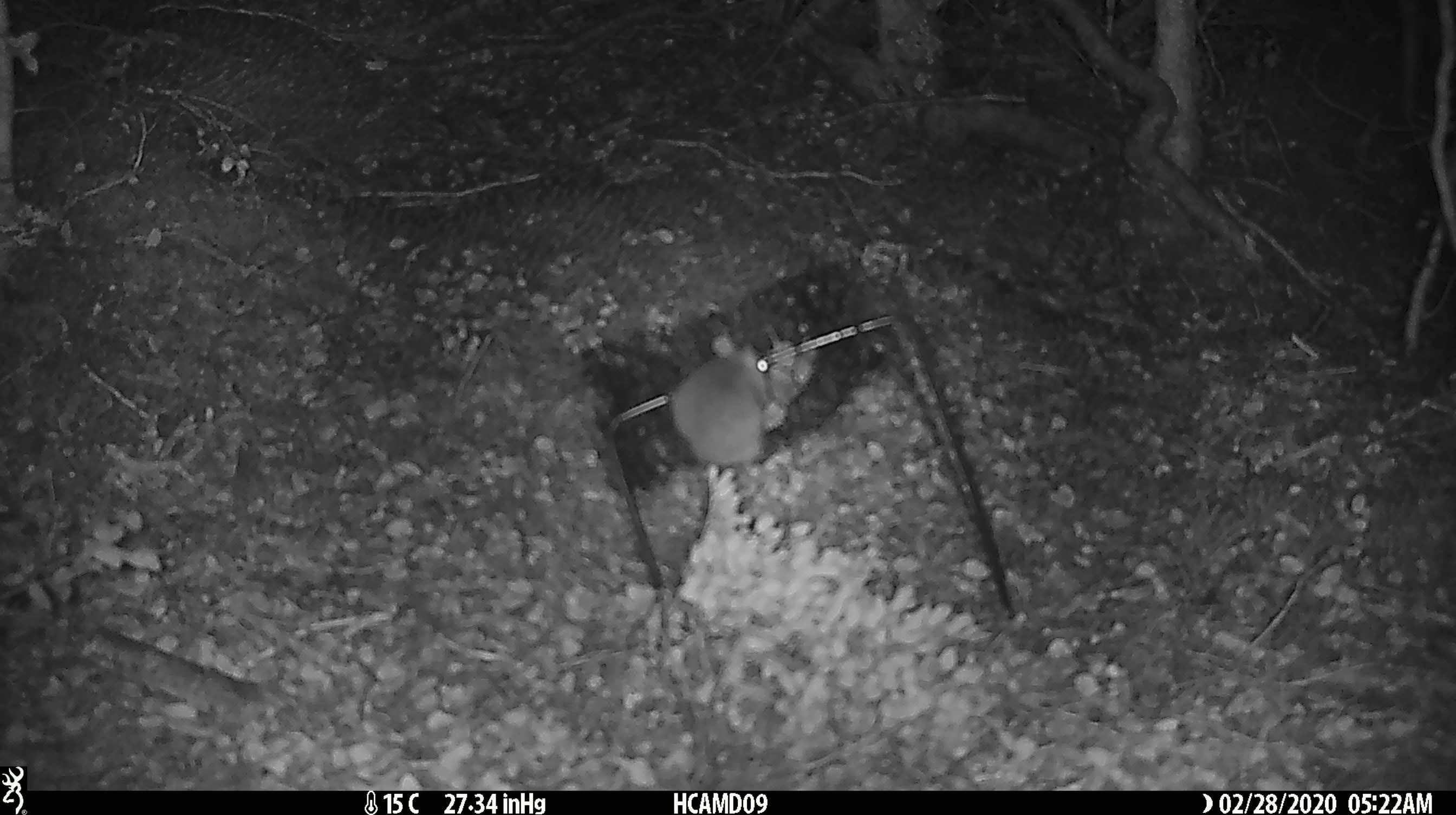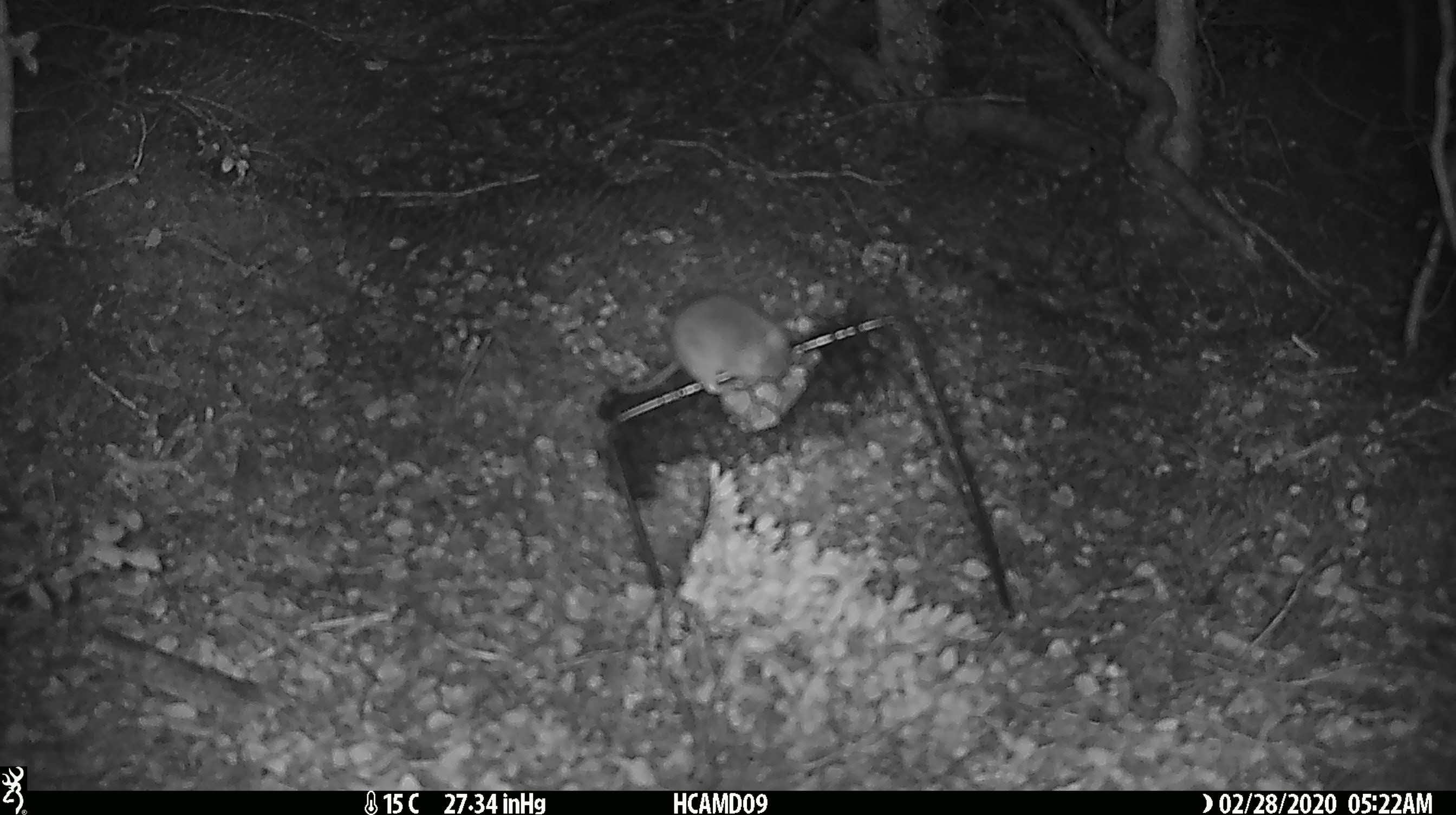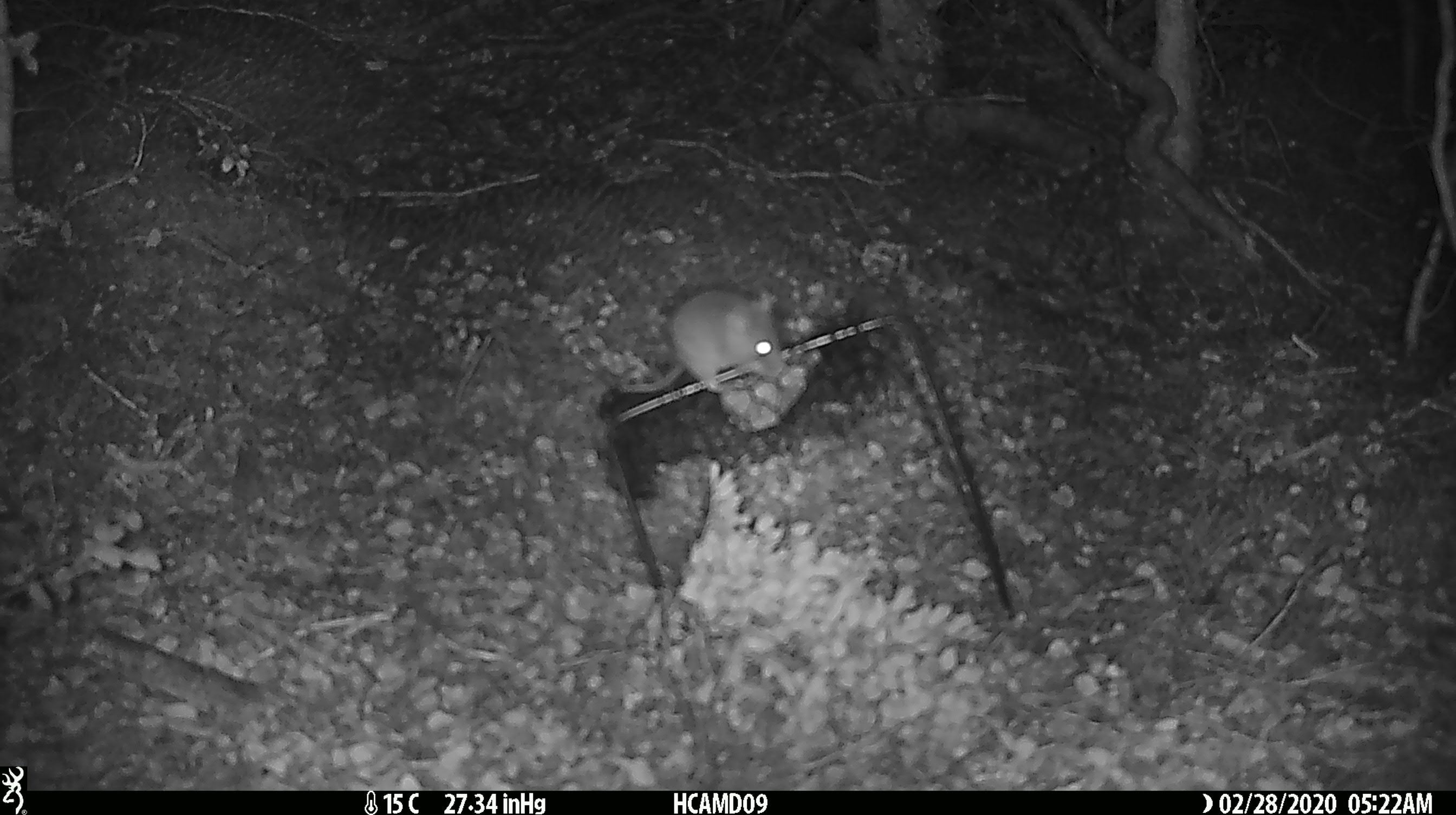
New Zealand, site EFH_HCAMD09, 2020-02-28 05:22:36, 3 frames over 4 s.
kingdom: Animalia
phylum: Chordata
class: Mammalia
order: Rodentia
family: Muridae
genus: Mus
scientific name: Mus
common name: mouse